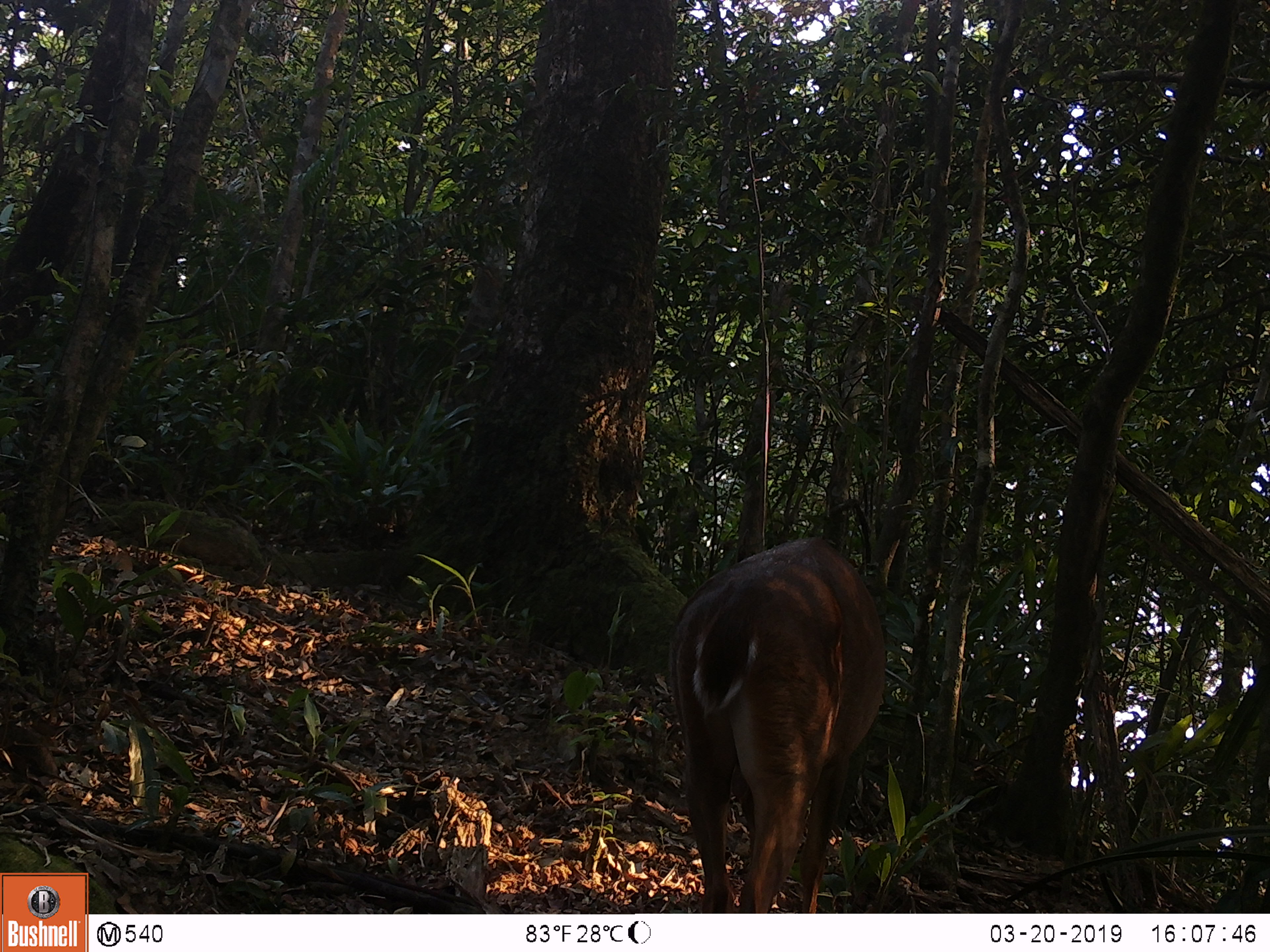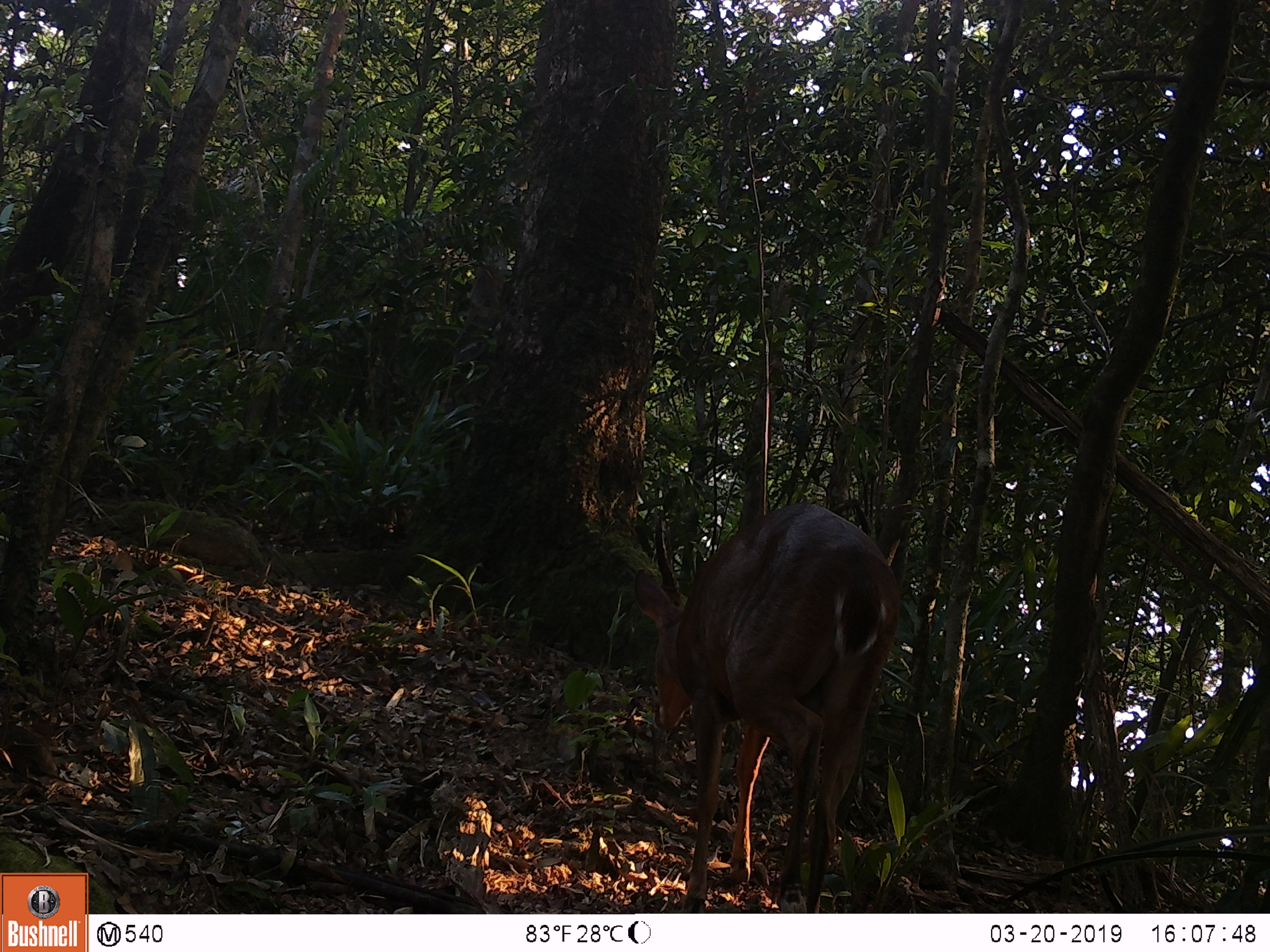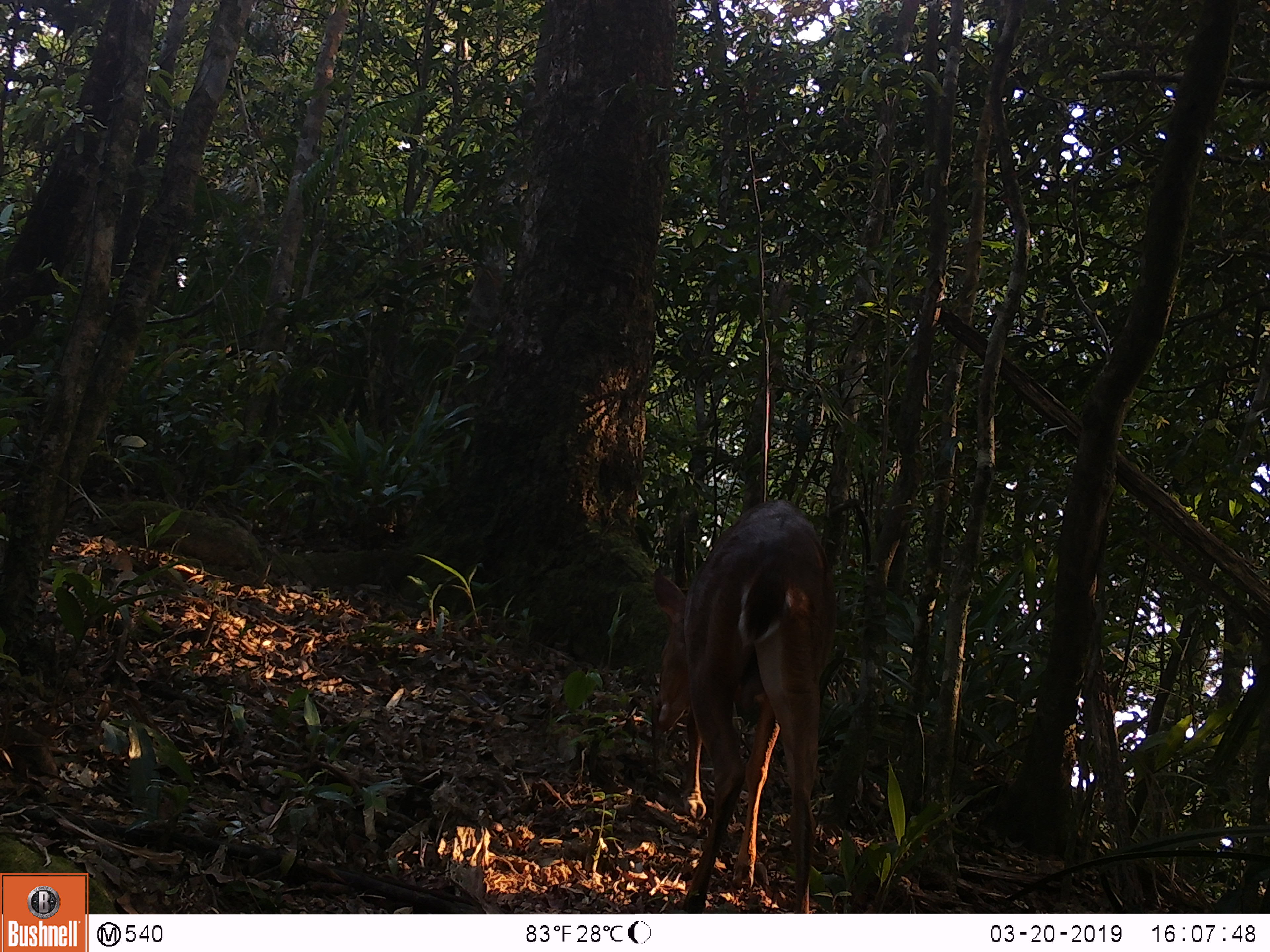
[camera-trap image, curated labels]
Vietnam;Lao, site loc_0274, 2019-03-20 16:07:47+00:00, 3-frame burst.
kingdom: Animalia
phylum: Chordata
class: Mammalia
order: Artiodactyla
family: Cervidae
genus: Muntiacus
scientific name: Muntiacus vuquangensis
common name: large-antlered muntjac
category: large antlered muntjac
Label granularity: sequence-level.